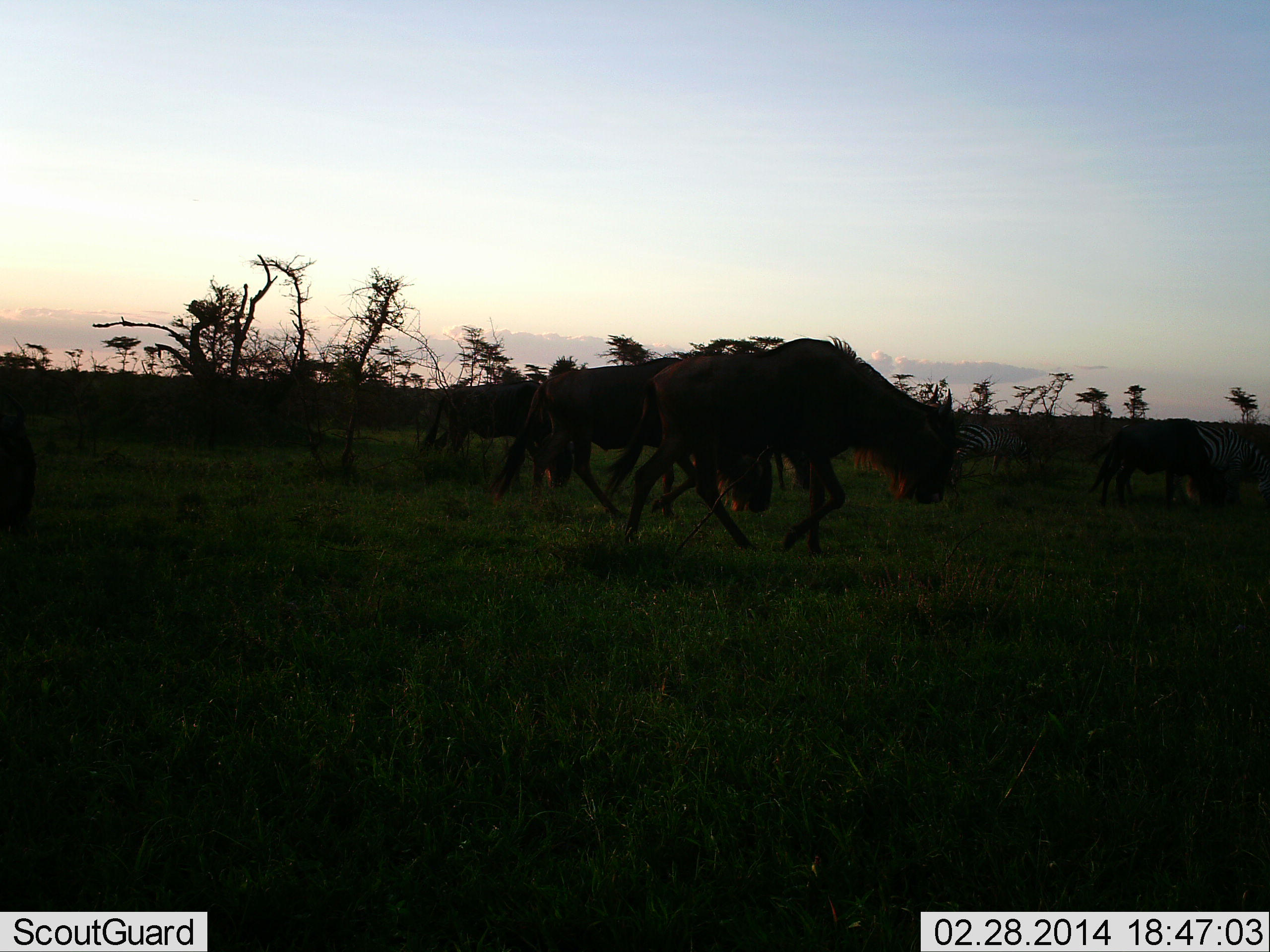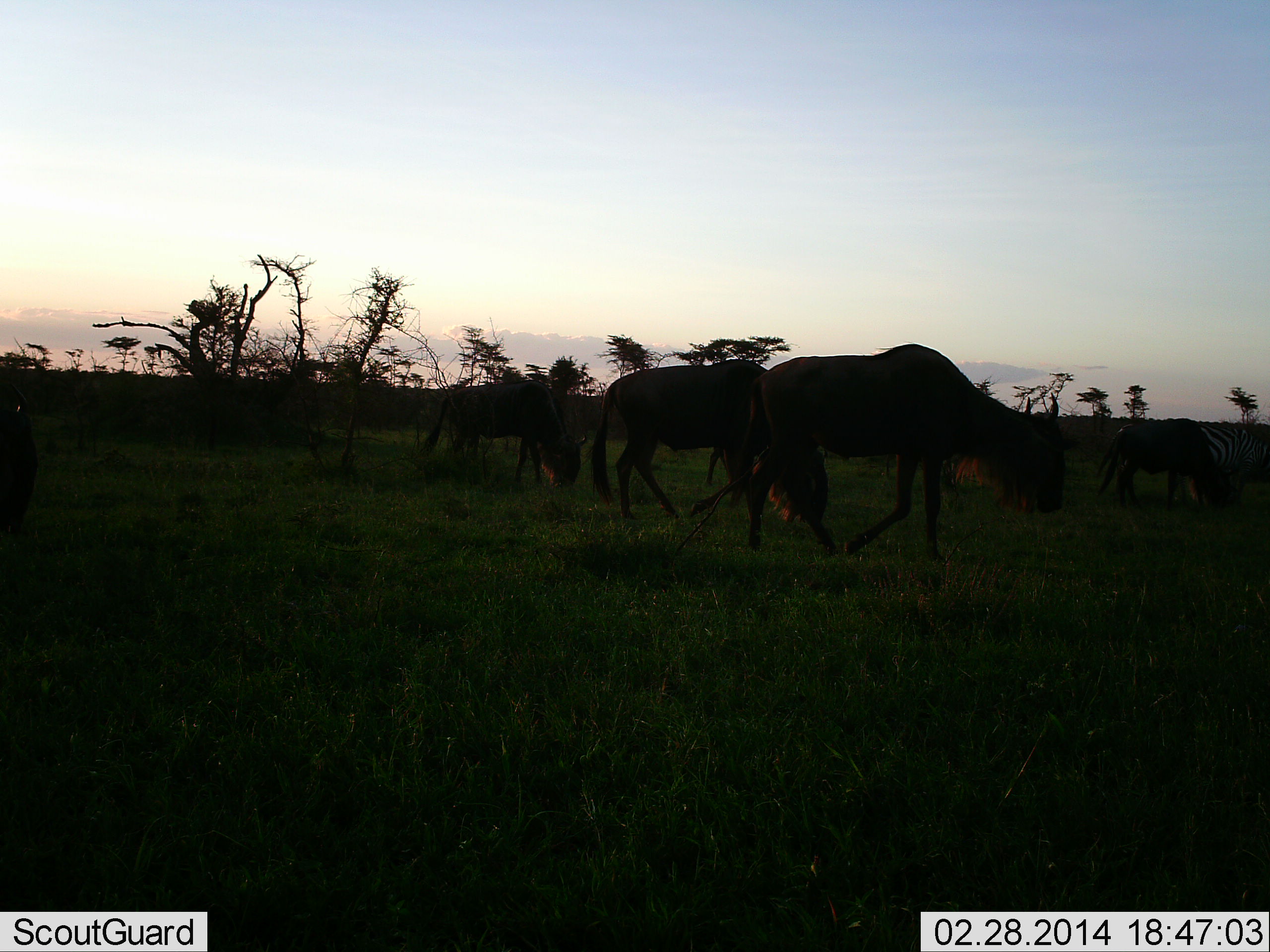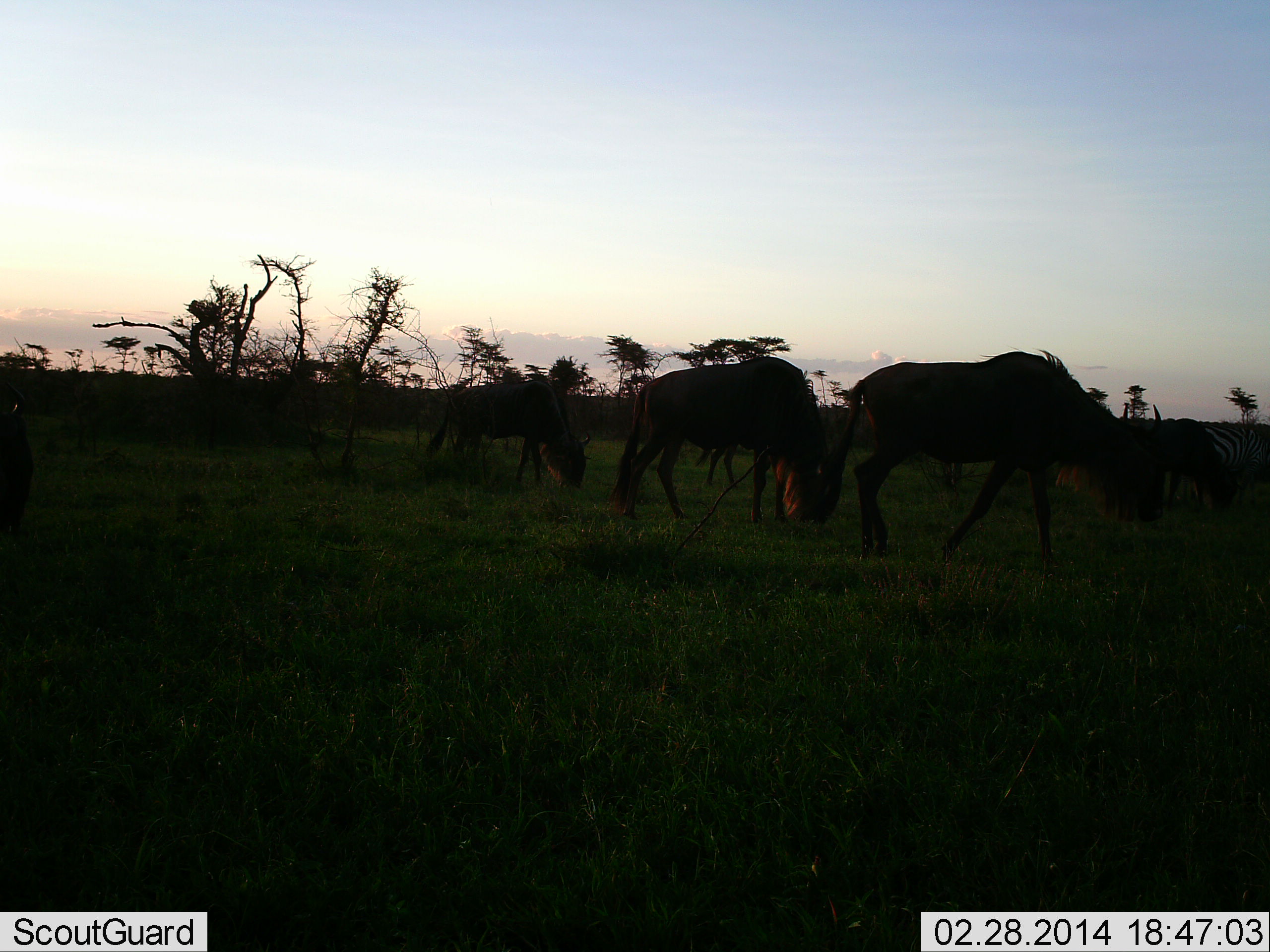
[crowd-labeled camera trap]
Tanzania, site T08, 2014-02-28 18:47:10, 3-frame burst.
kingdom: Animalia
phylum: Chordata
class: Mammalia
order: Artiodactyla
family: Bovidae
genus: Connochaetes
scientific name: Connochaetes taurinus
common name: blue wildebeest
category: wildebeest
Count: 4.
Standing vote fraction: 12%.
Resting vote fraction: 0%.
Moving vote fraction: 88%.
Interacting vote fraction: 0%.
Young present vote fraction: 0%.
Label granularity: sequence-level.